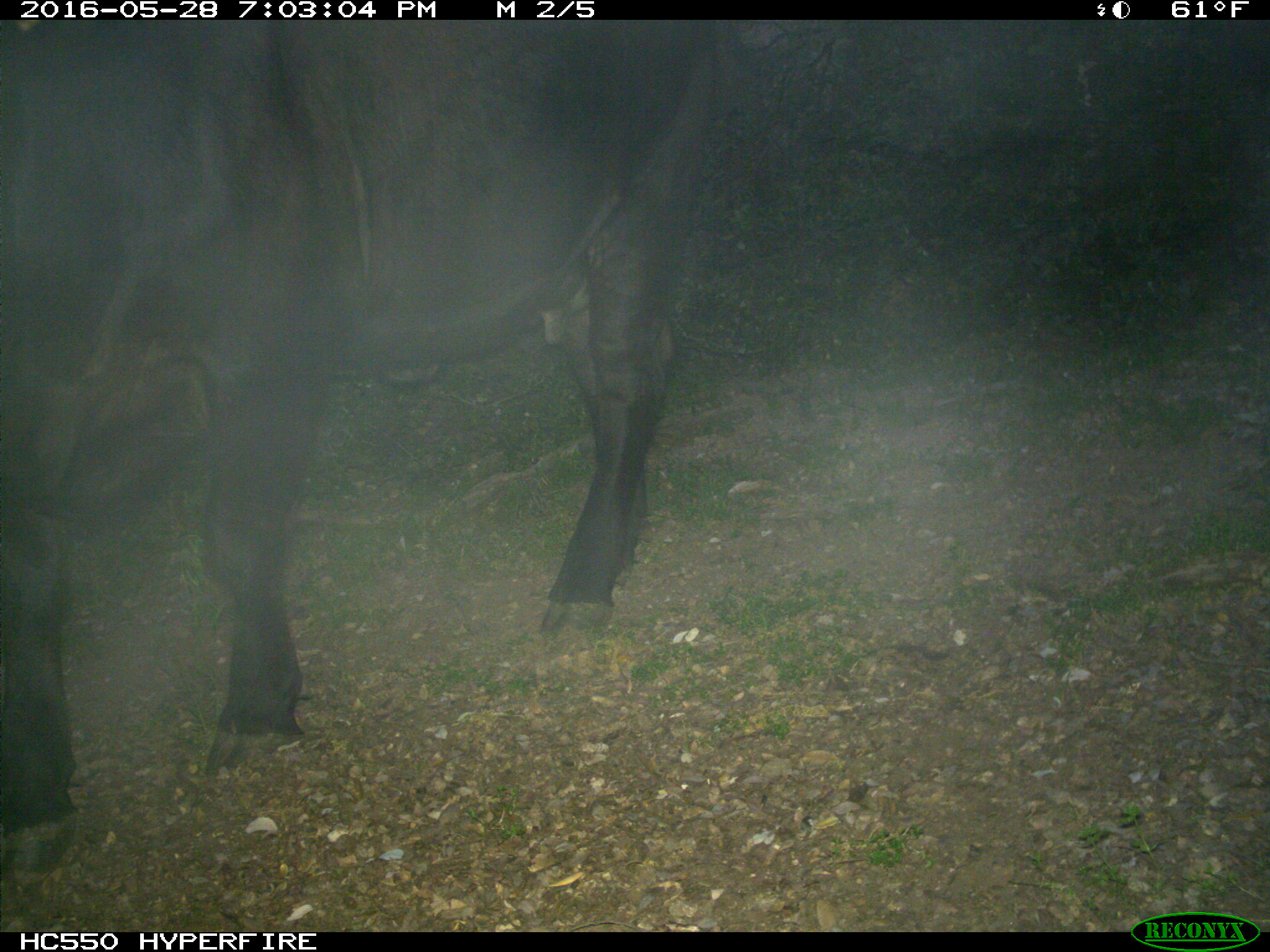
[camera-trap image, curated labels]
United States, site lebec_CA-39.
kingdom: Animalia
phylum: Chordata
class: Mammalia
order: Artiodactyla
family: Bovidae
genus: Bos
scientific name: Bos taurus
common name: domestic cow